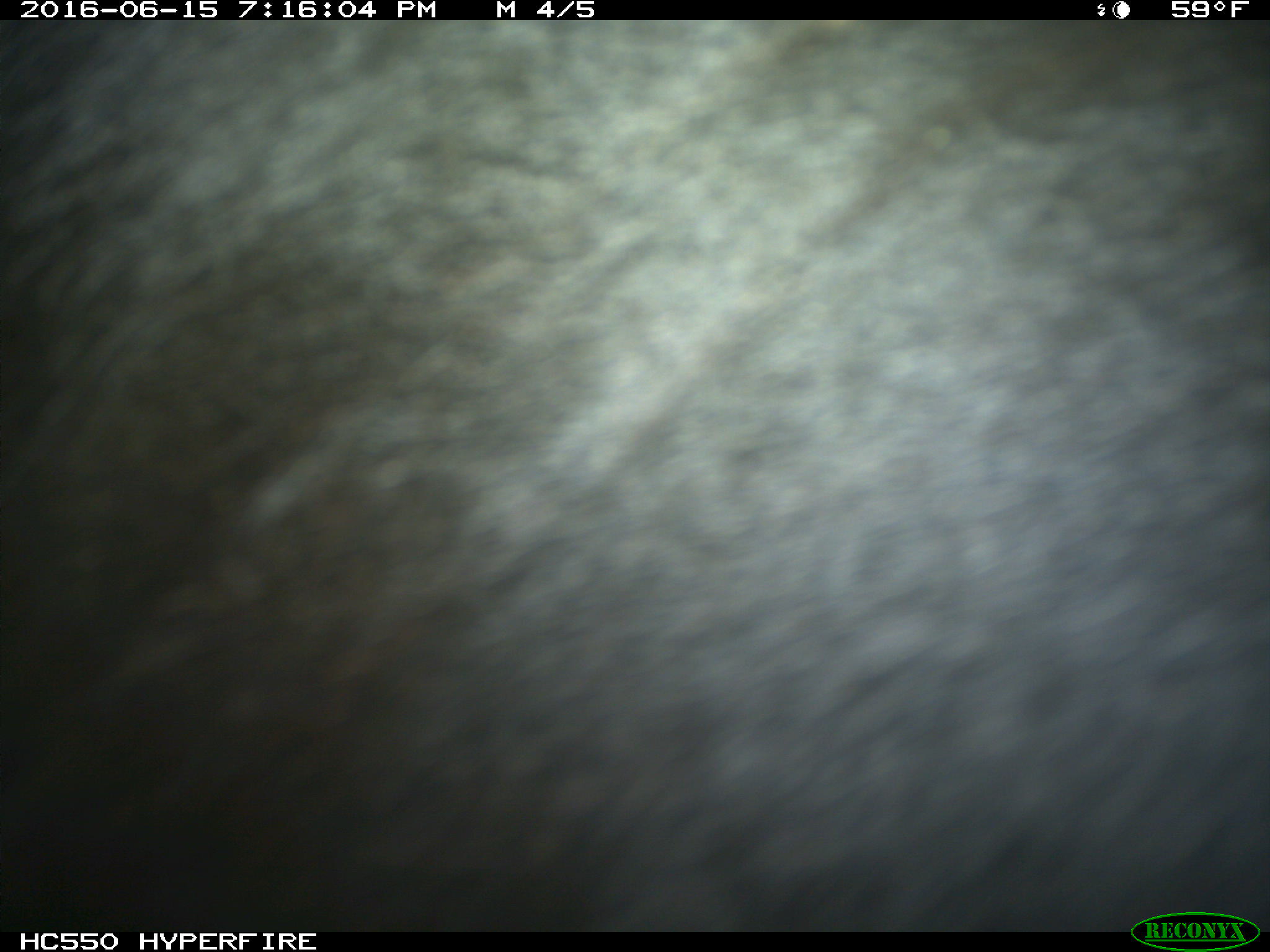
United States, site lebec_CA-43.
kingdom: Animalia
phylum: Chordata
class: Mammalia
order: Artiodactyla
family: Bovidae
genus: Bos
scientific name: Bos taurus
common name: domestic cow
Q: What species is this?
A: Bos taurus (domestic cow).